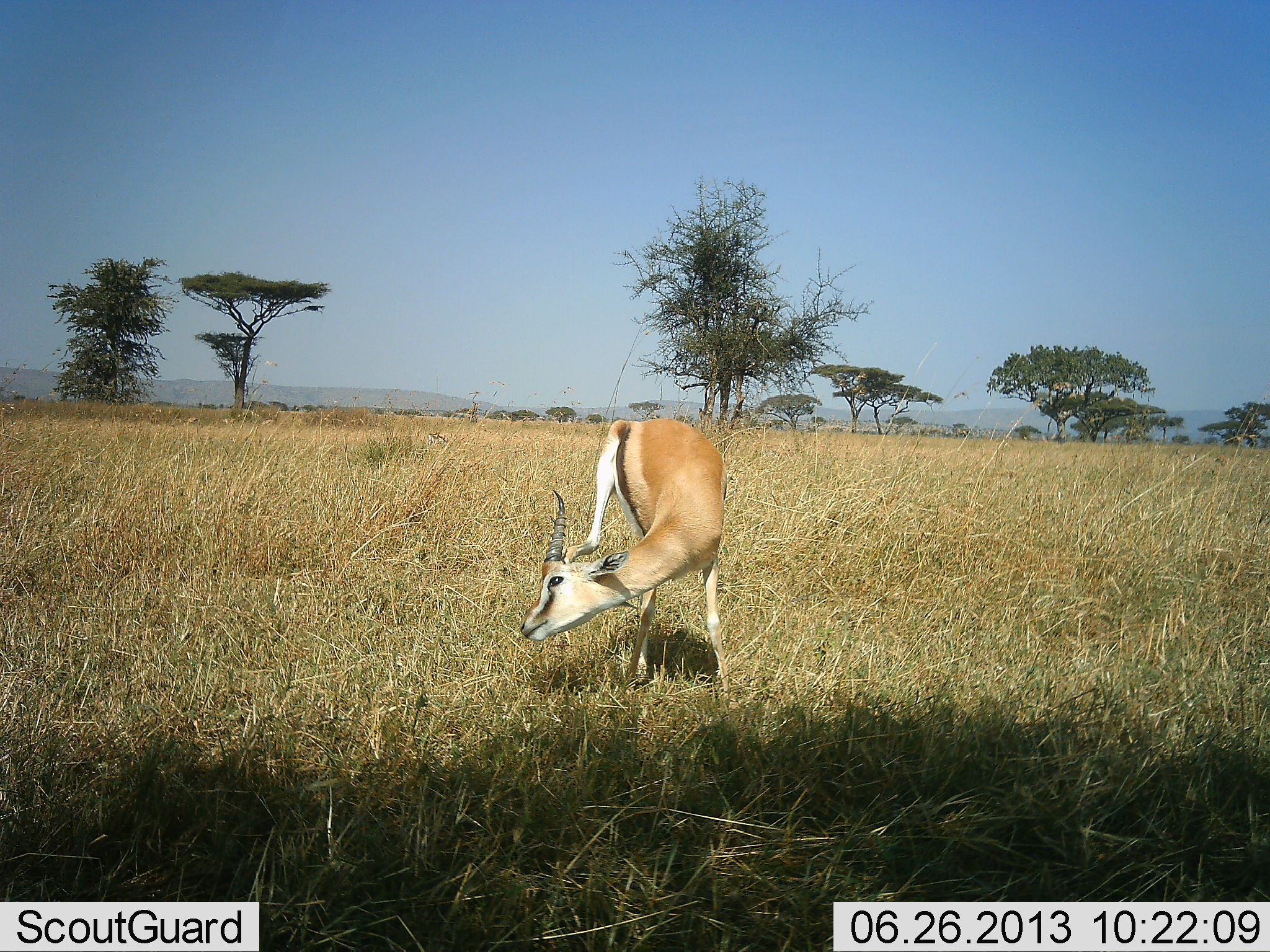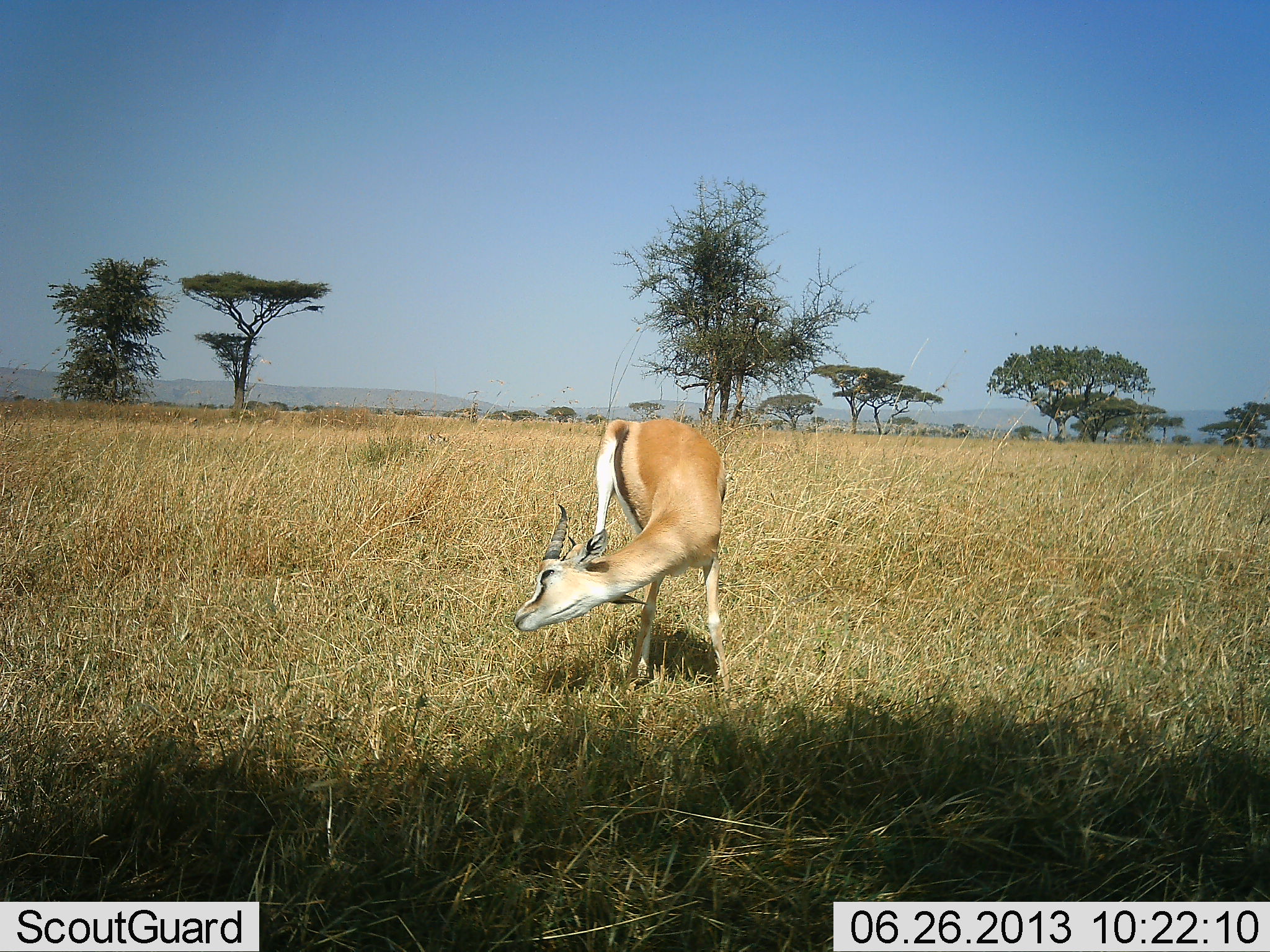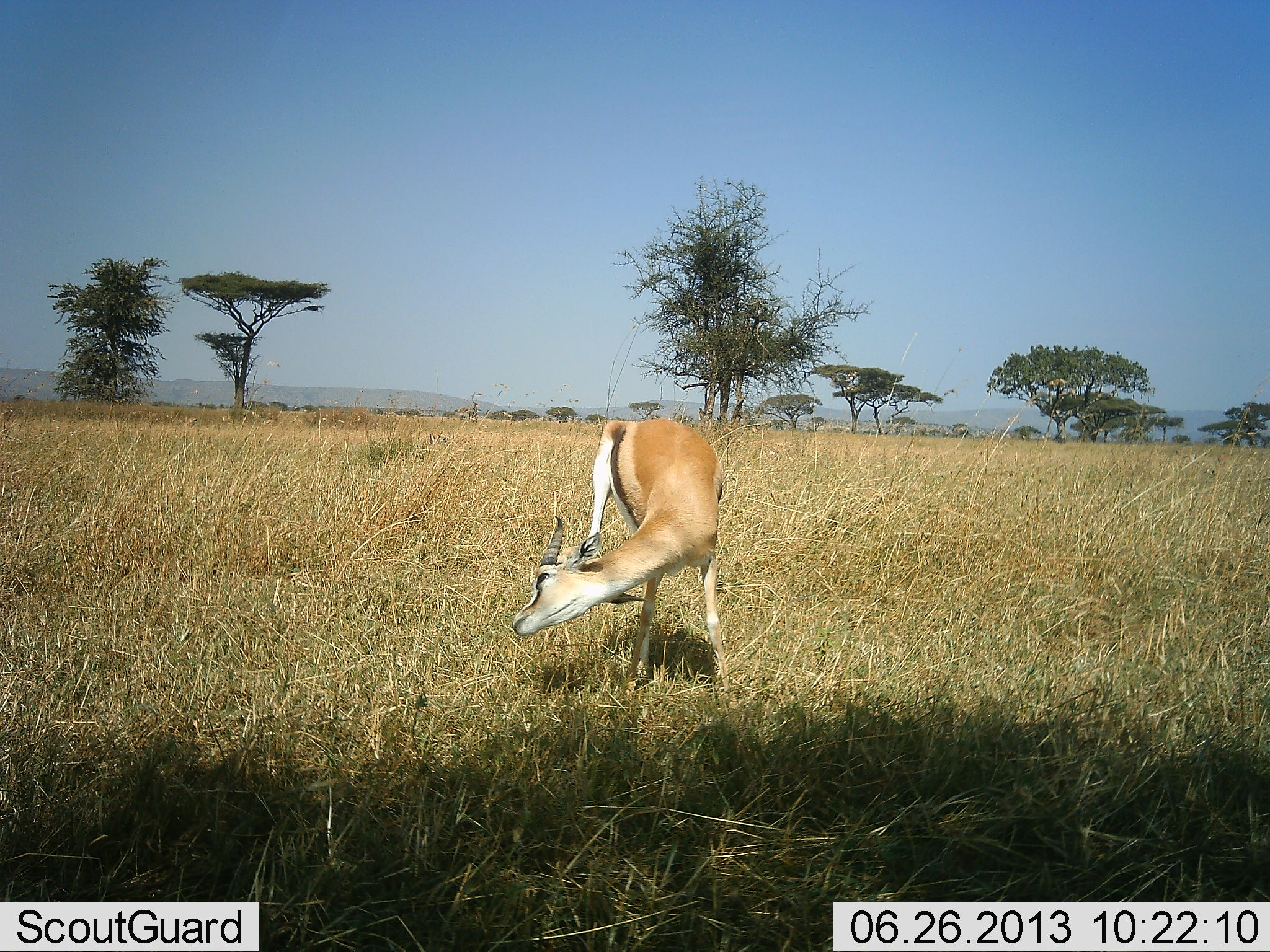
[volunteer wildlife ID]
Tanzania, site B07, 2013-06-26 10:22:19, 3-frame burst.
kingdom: Animalia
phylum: Chordata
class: Mammalia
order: Artiodactyla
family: Bovidae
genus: Eudorcas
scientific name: Eudorcas thomsonii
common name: thomson's gazelle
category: gazellethomsons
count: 1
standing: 69%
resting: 0%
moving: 23%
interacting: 8%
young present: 0%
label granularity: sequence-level